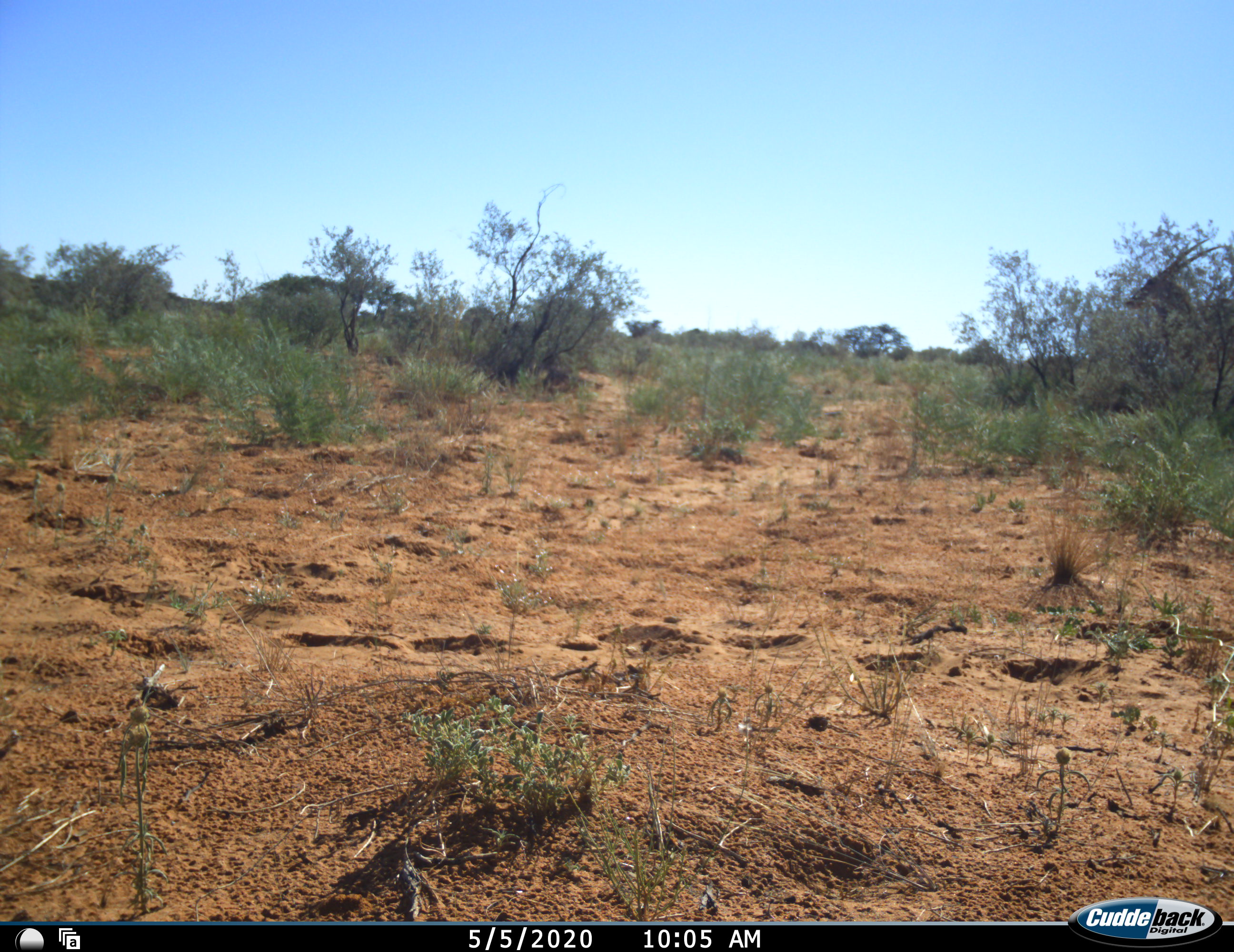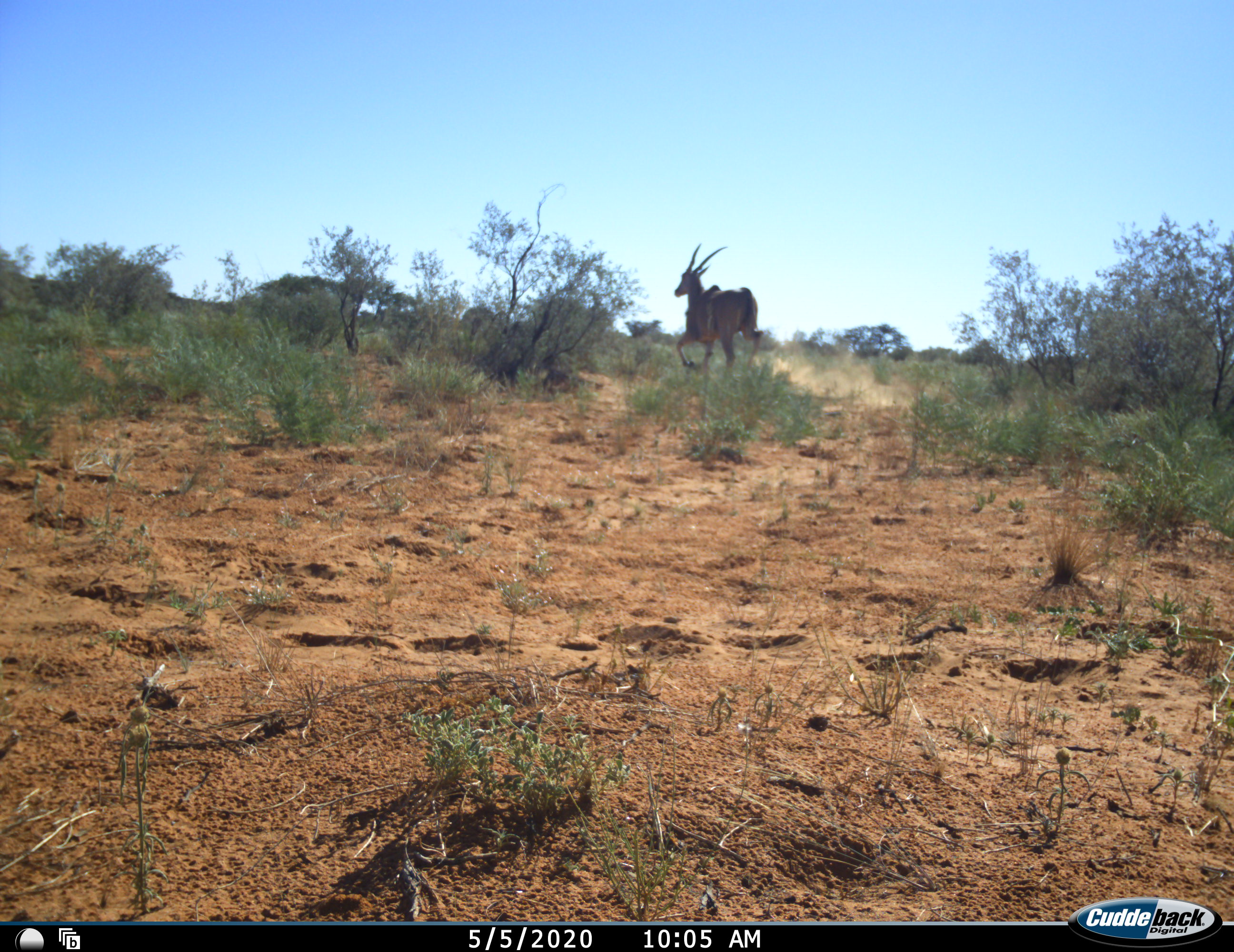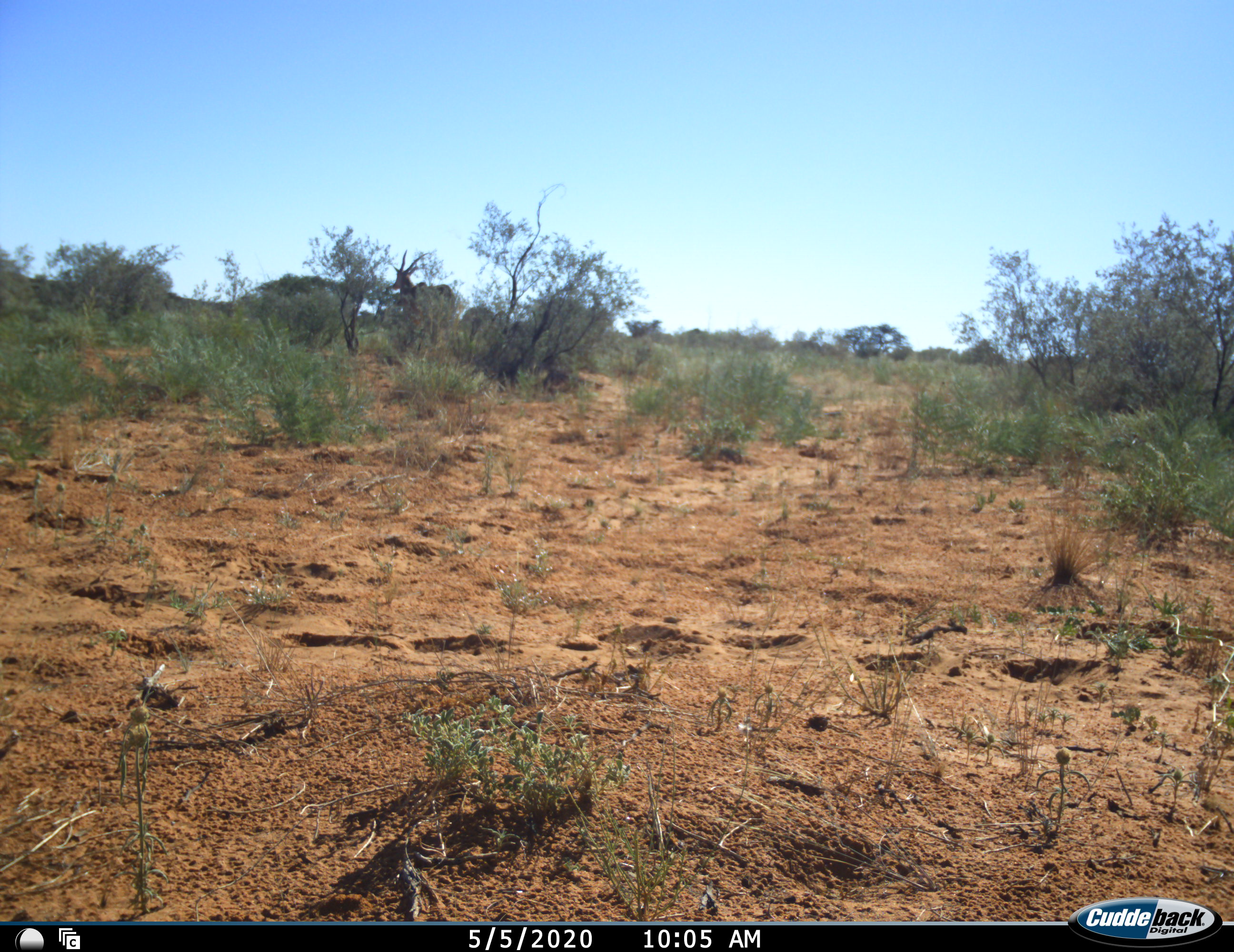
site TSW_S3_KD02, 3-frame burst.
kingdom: Animalia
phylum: Chordata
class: Mammalia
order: Artiodactyla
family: Bovidae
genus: Tragelaphus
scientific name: Tragelaphus oryx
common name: eland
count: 1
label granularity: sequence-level